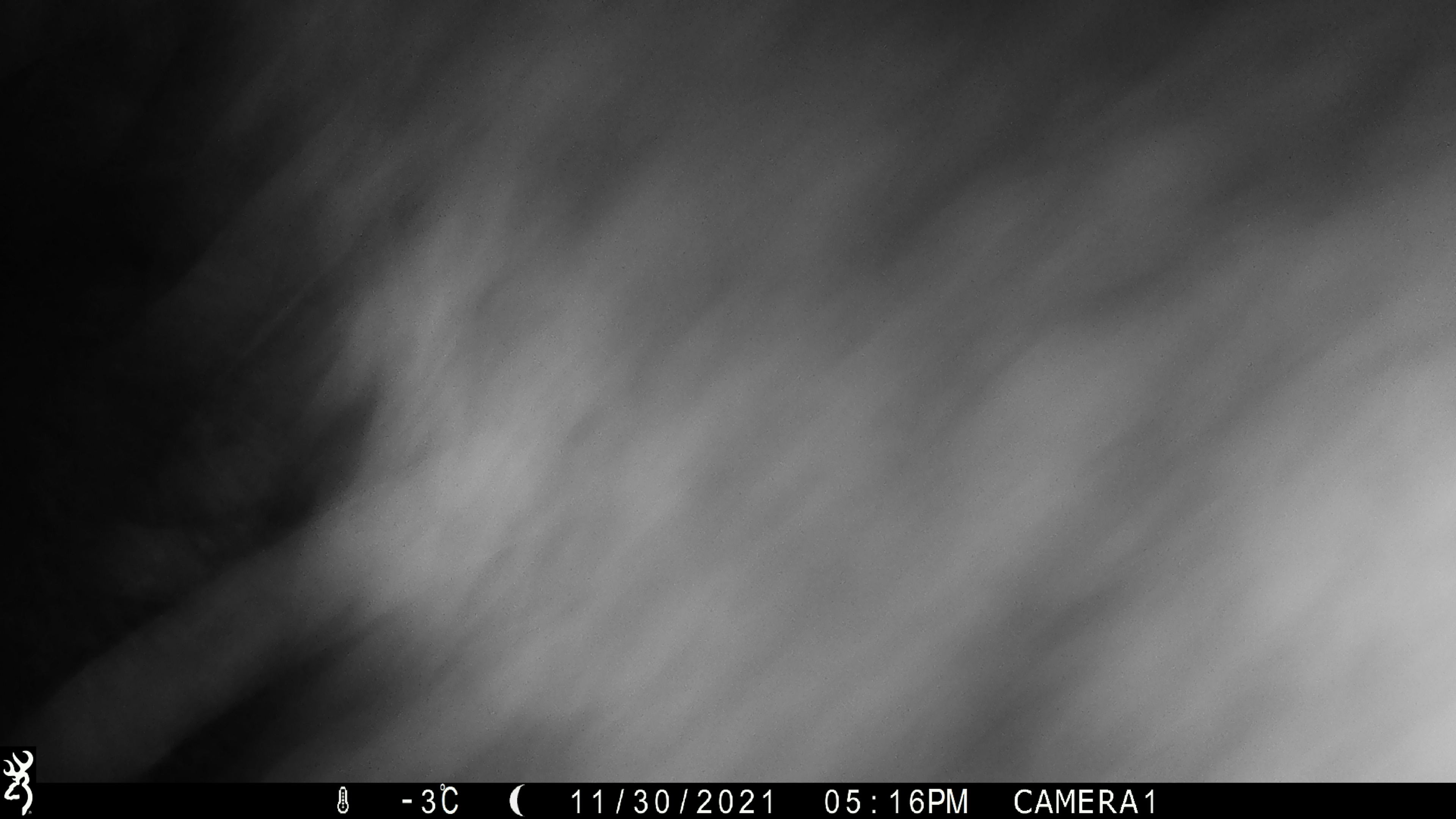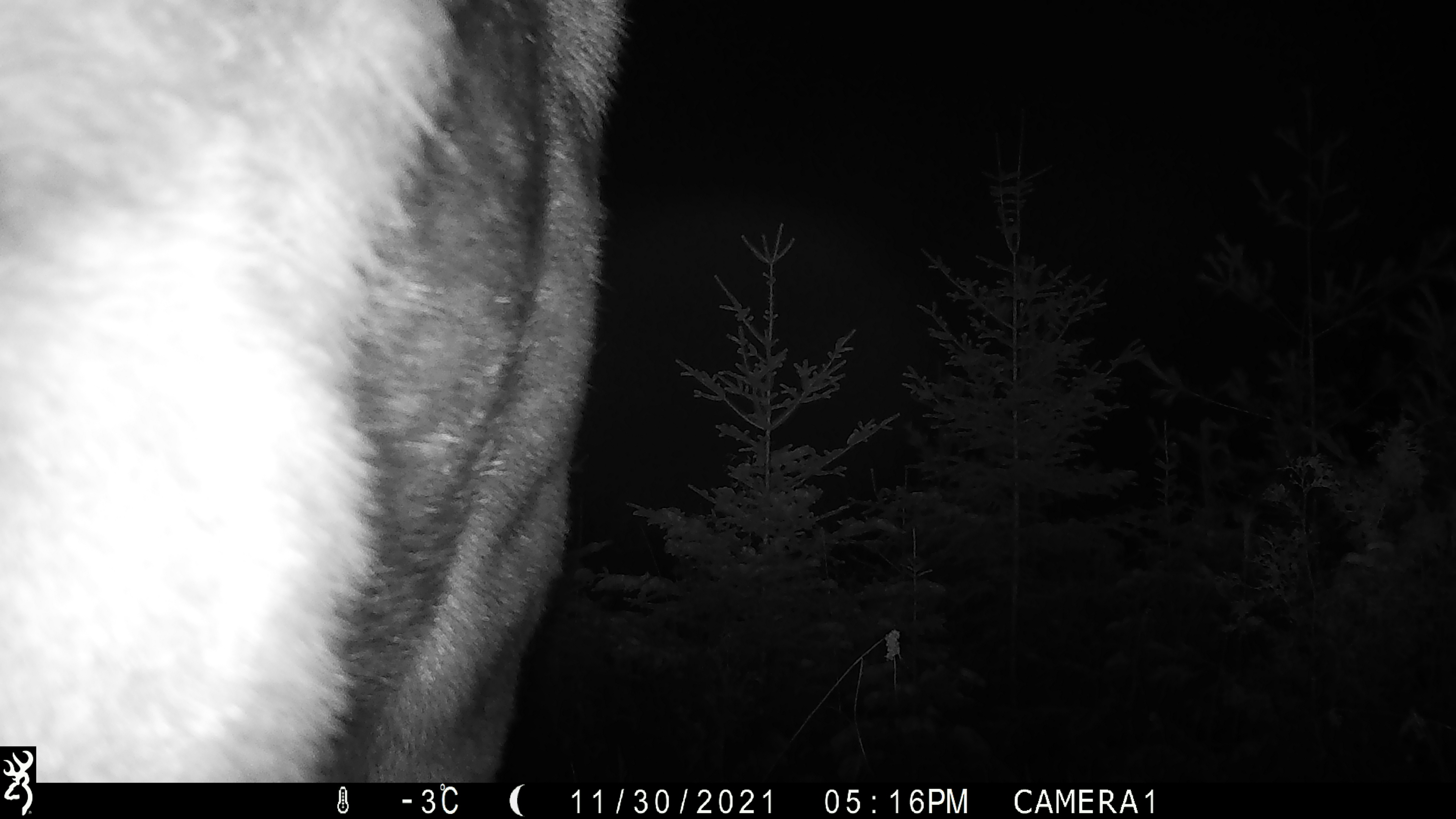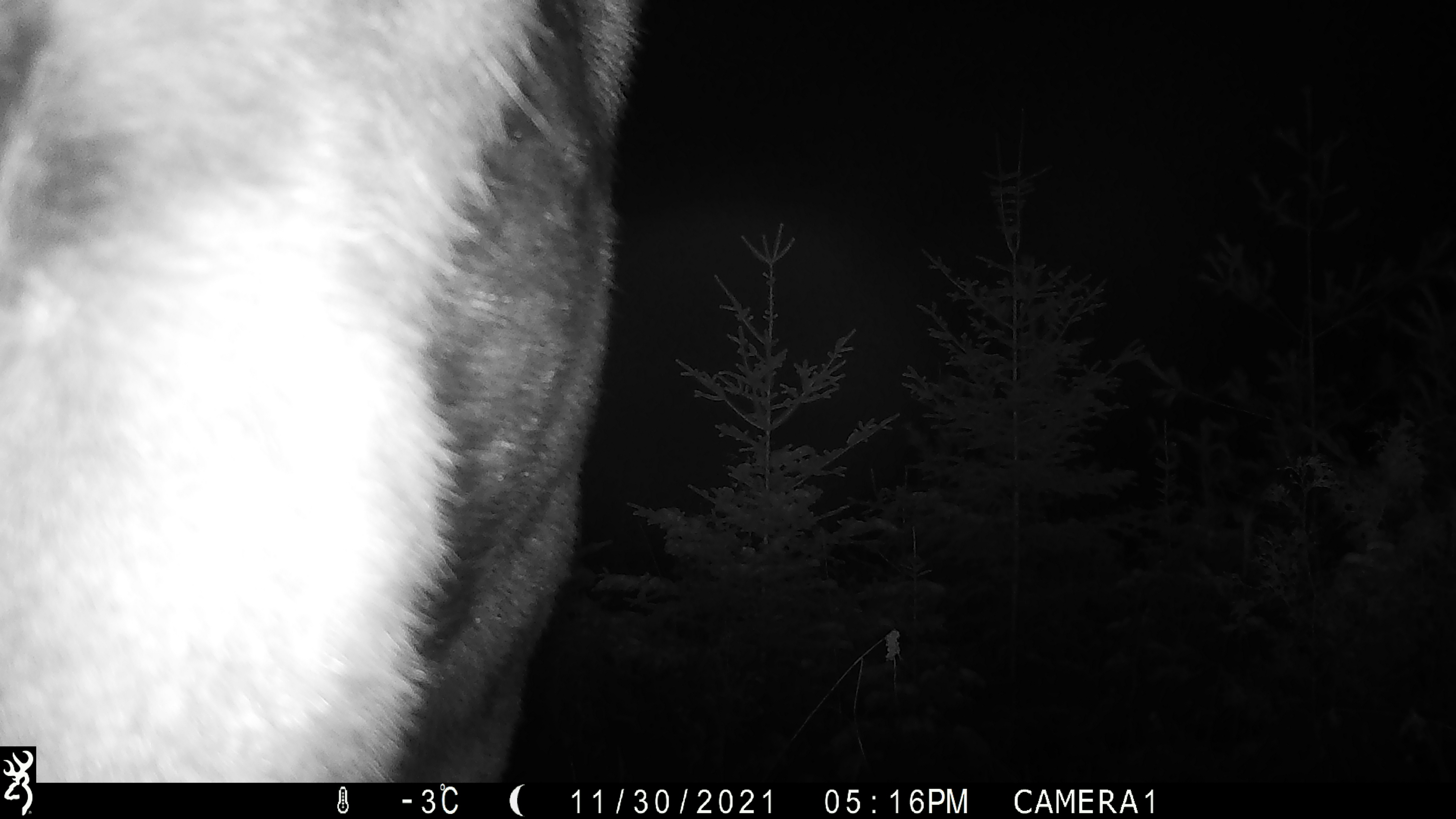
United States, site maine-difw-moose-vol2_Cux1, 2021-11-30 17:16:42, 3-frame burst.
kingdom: Animalia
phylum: Chordata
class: Mammalia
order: Artiodactyla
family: Cervidae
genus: Alces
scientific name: Alces alces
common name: moose